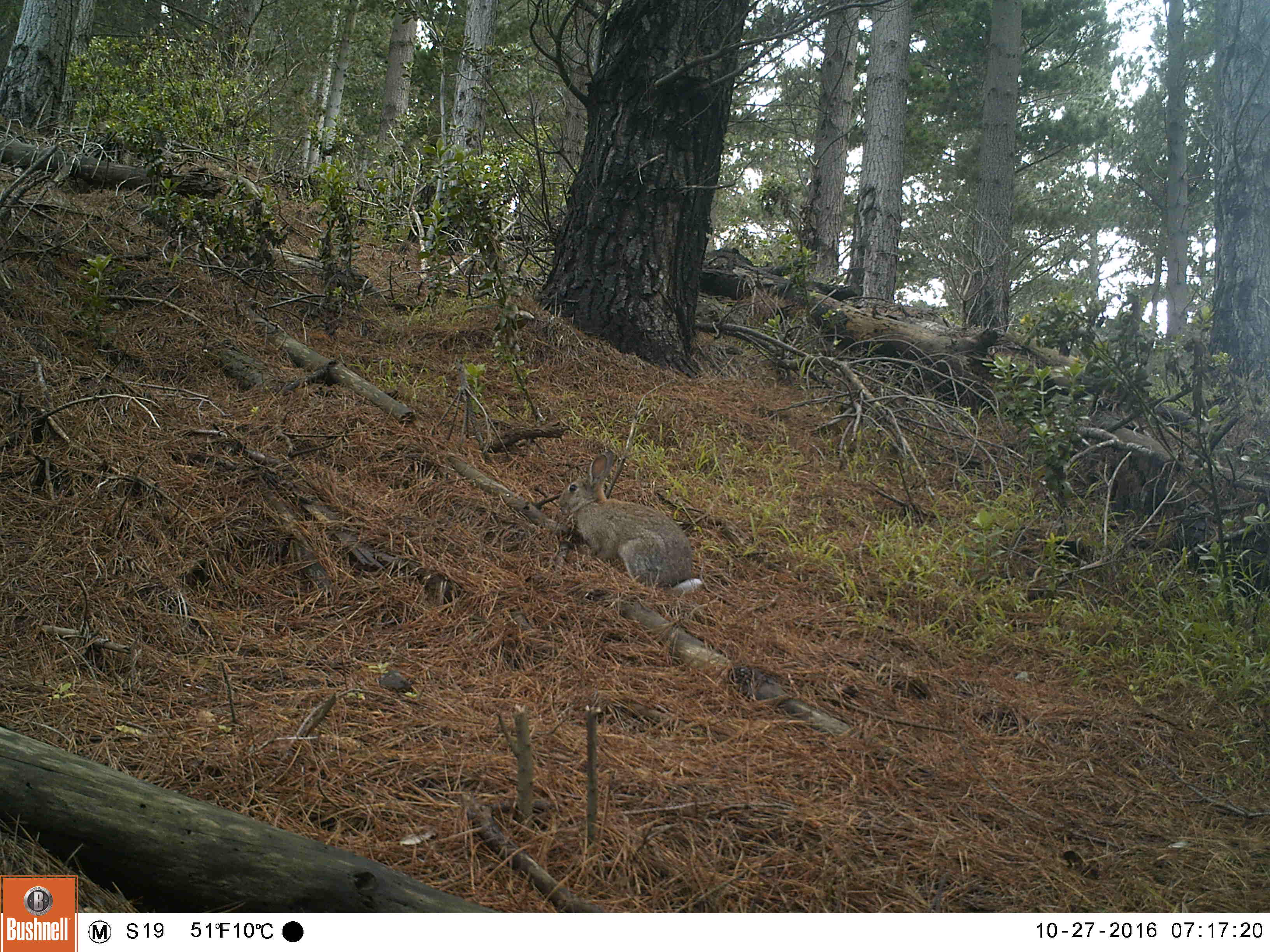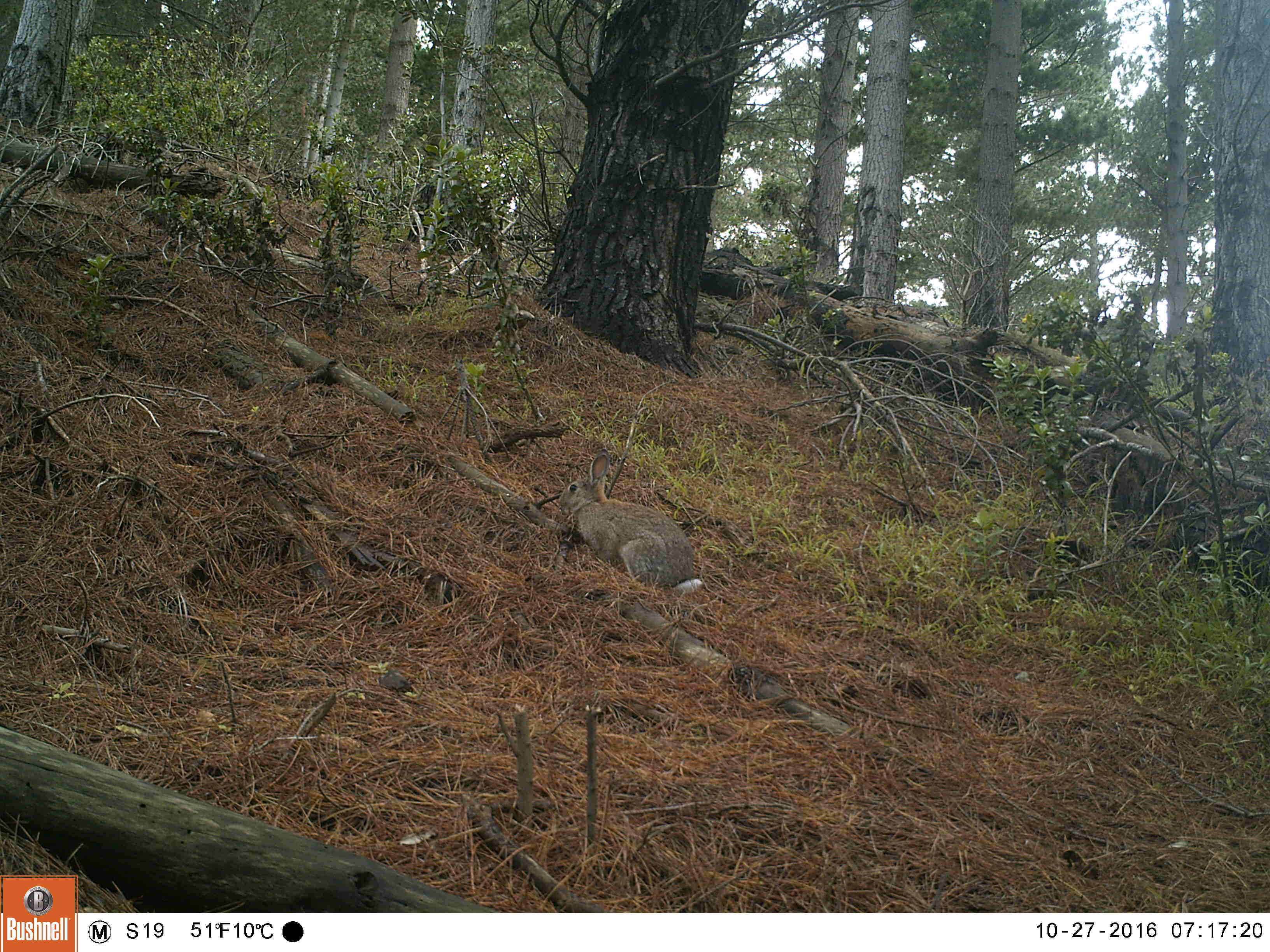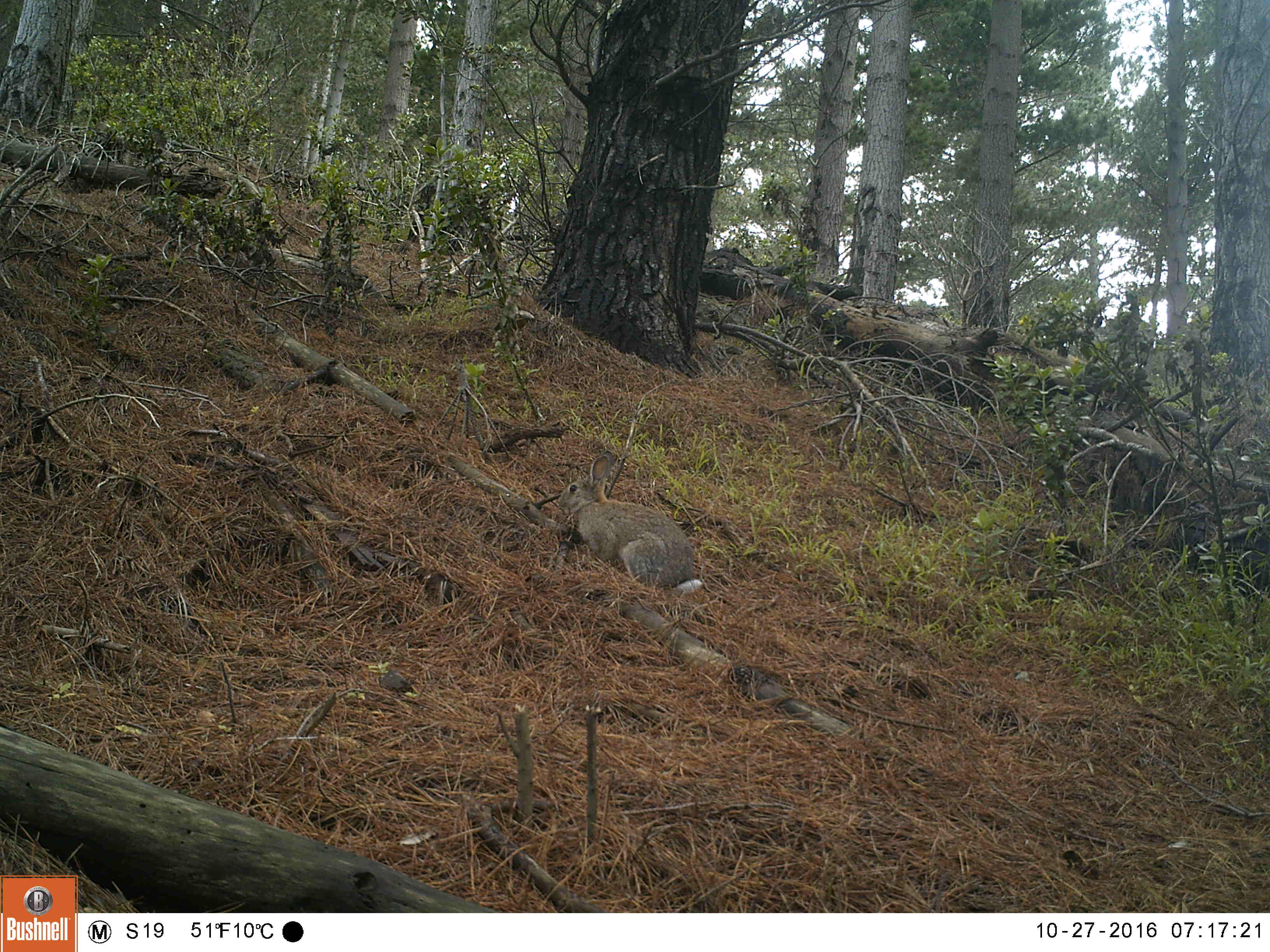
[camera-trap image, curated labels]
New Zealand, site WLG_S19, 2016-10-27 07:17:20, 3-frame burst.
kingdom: Animalia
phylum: Chordata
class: Mammalia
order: Lagomorpha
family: Leporidae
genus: Oryctolagus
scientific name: Oryctolagus cuniculus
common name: european rabbit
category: rabbit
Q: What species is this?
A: Rabbit (european rabbit) (Oryctolagus cuniculus).